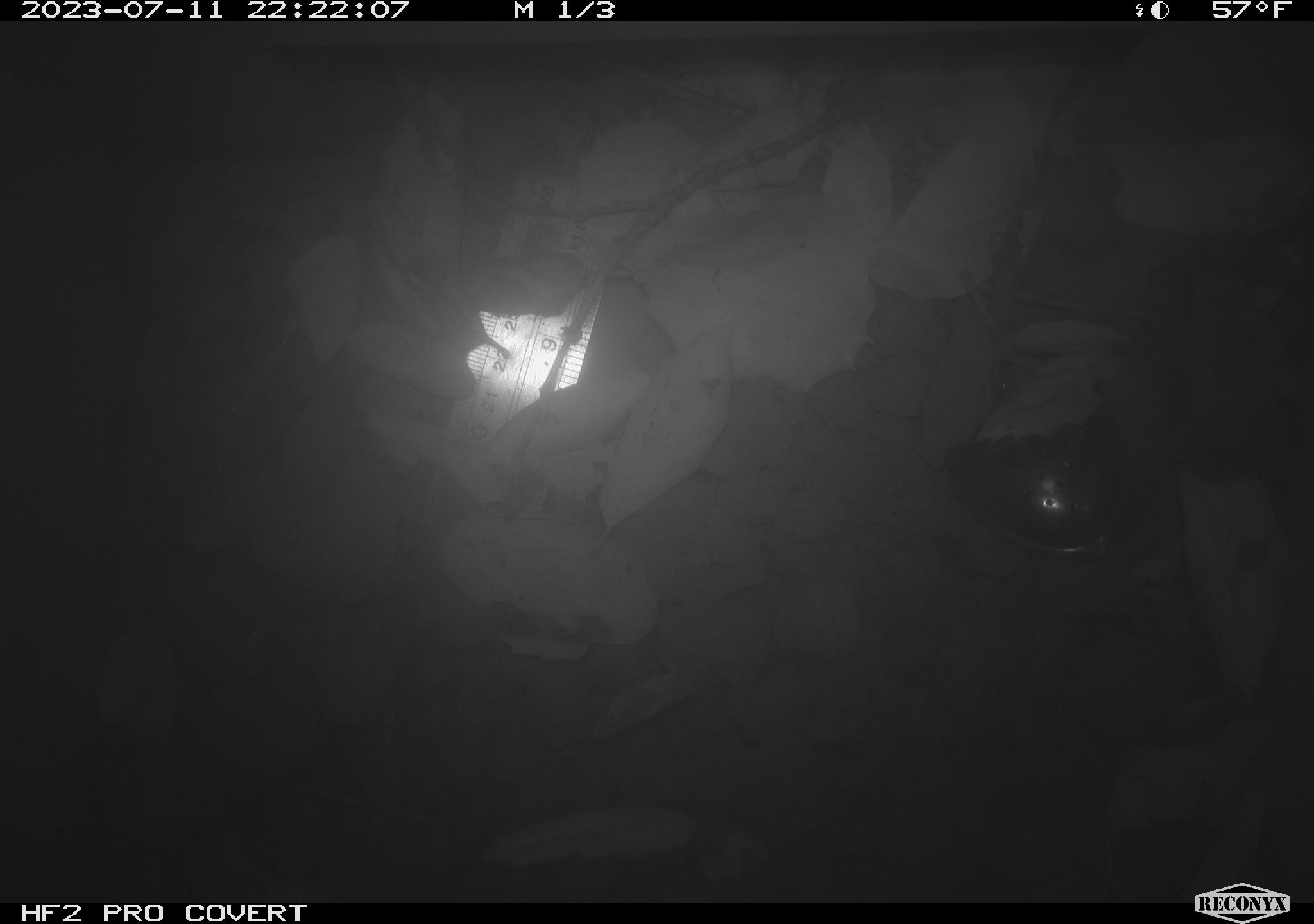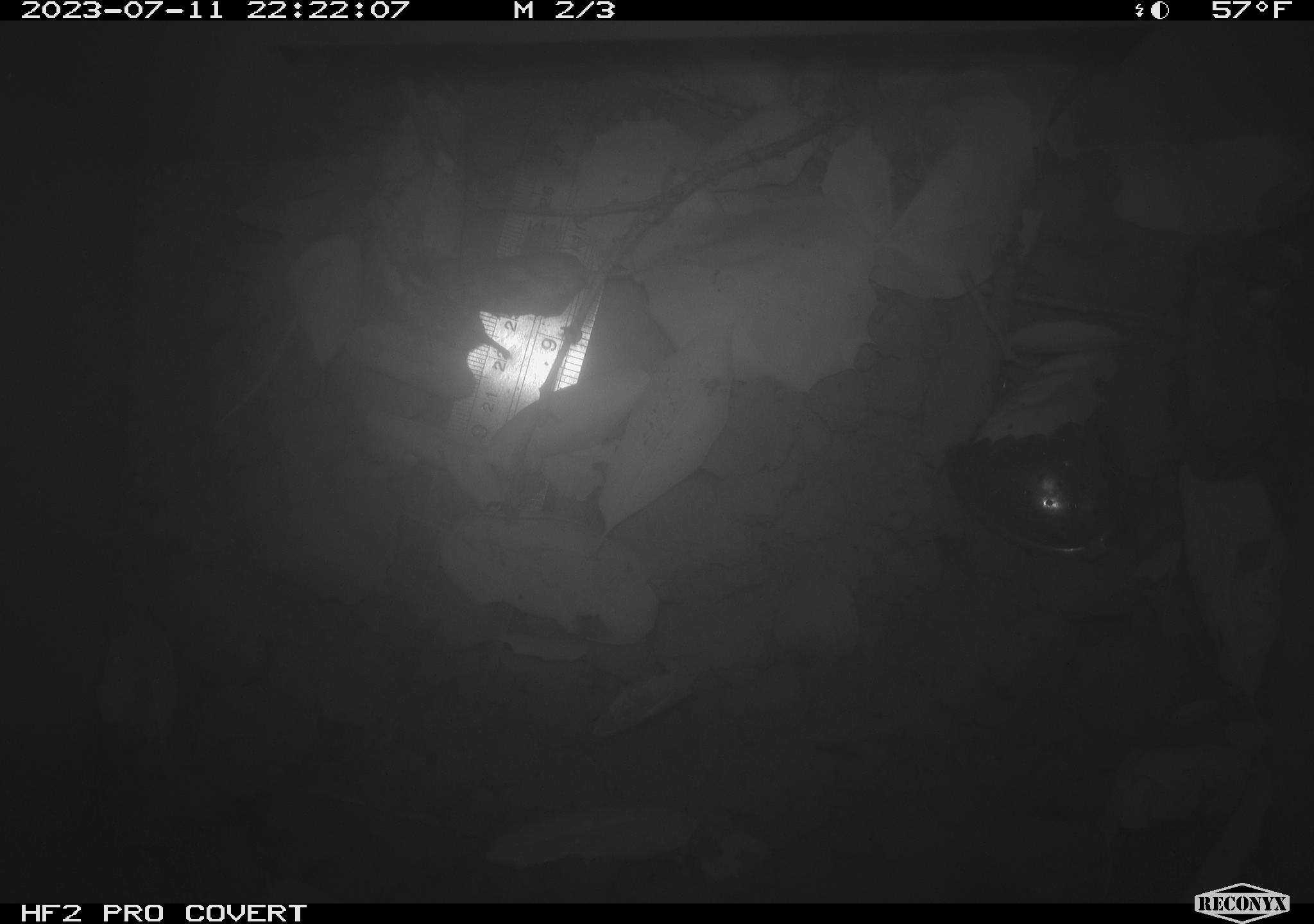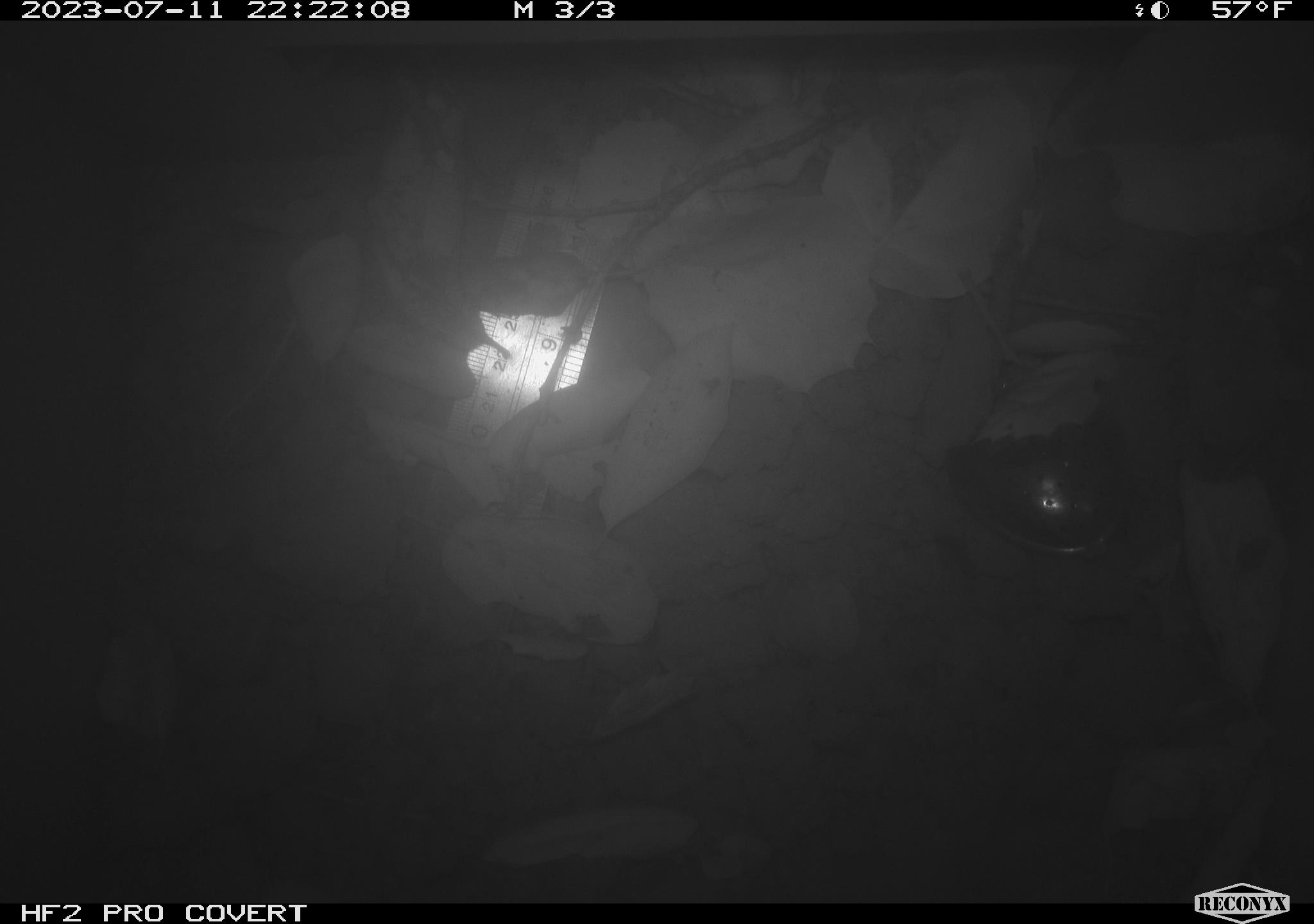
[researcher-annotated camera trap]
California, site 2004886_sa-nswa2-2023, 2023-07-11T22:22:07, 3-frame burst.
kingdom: Animalia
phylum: Chordata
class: Mammalia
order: Rodentia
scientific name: Rodentia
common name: mouse species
Mouse species (Rodentia).